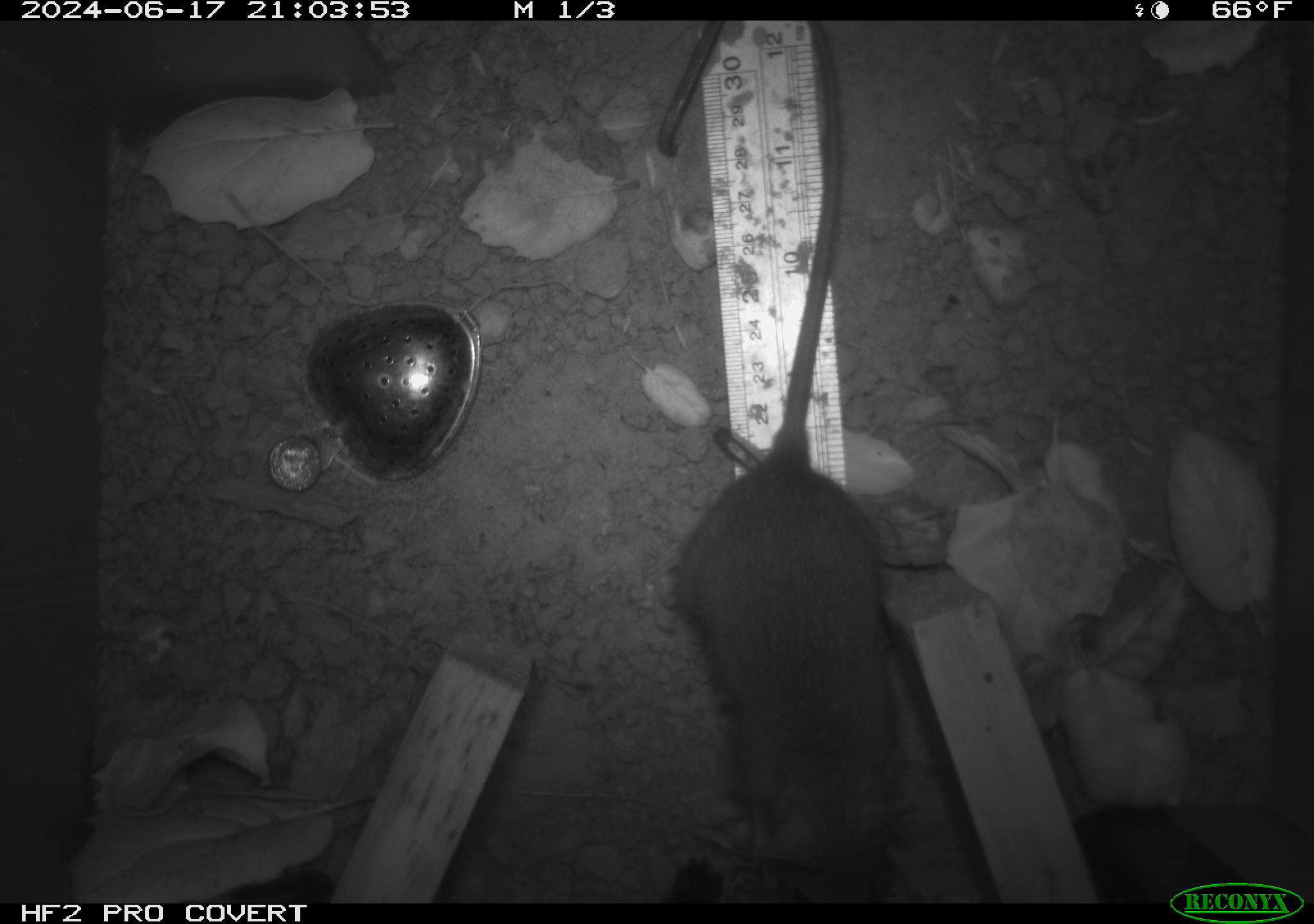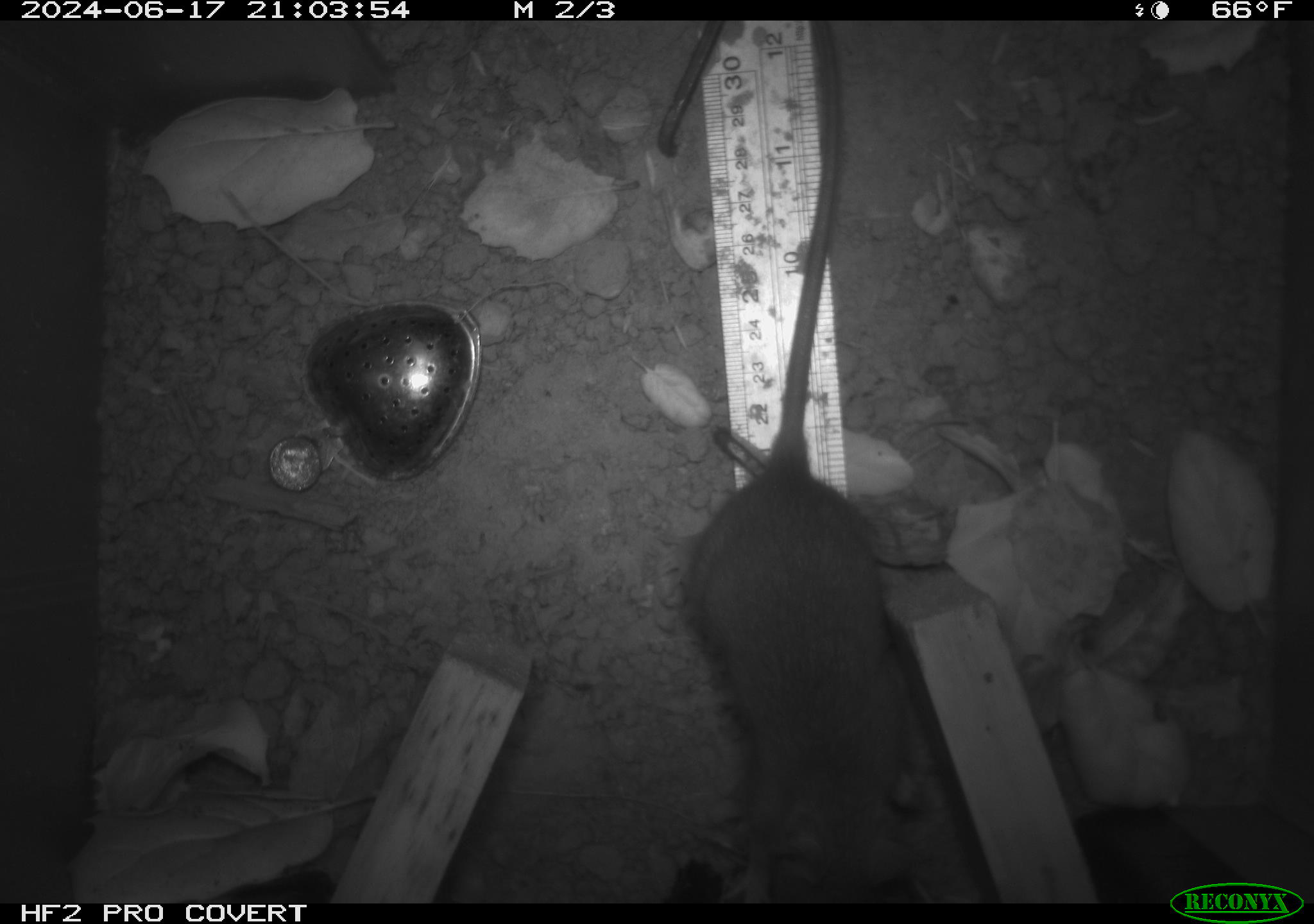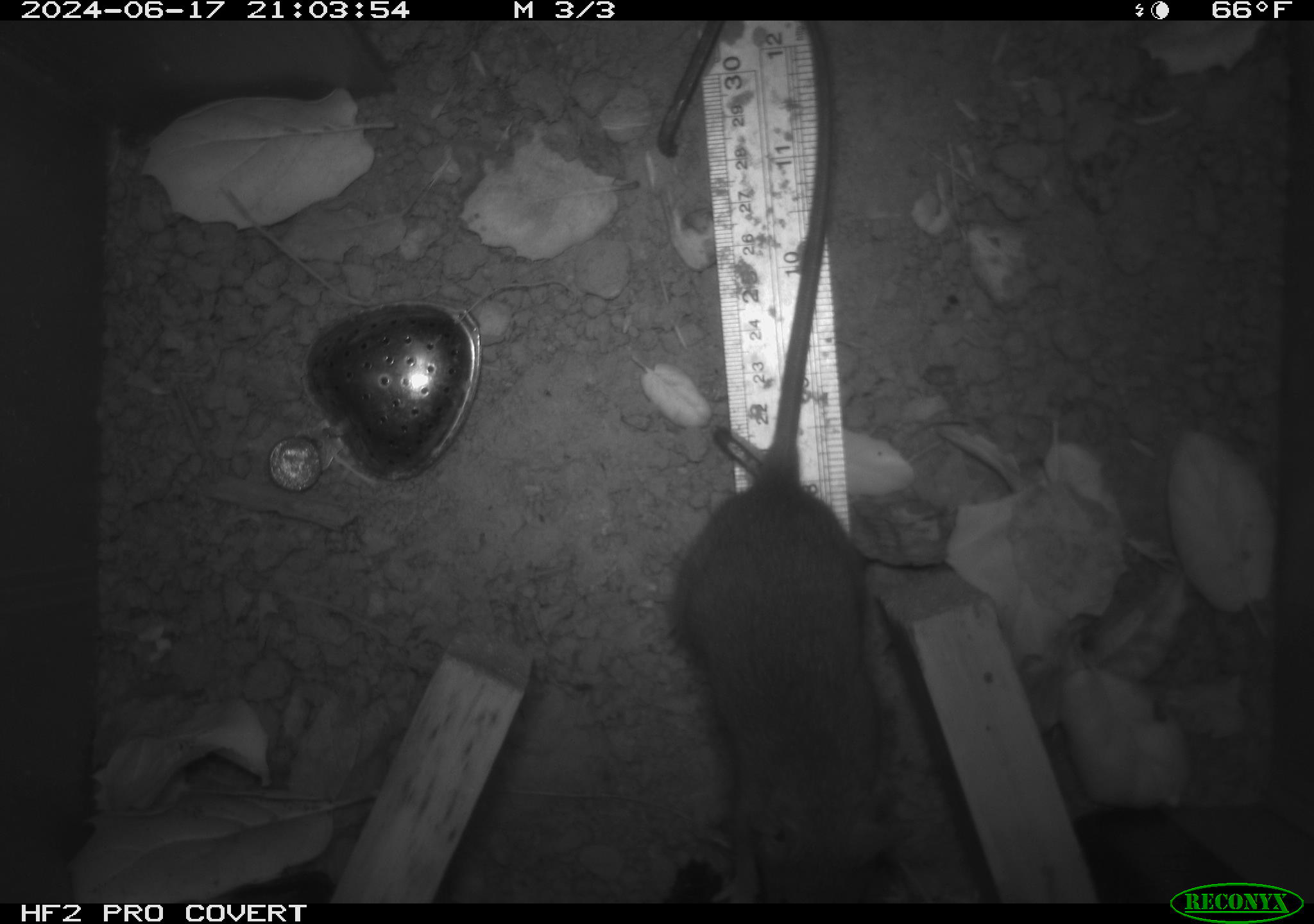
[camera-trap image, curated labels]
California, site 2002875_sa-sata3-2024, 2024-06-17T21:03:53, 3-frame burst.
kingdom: Animalia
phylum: Chordata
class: Mammalia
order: Rodentia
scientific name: Rodentia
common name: rodent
Rodent (Rodentia).